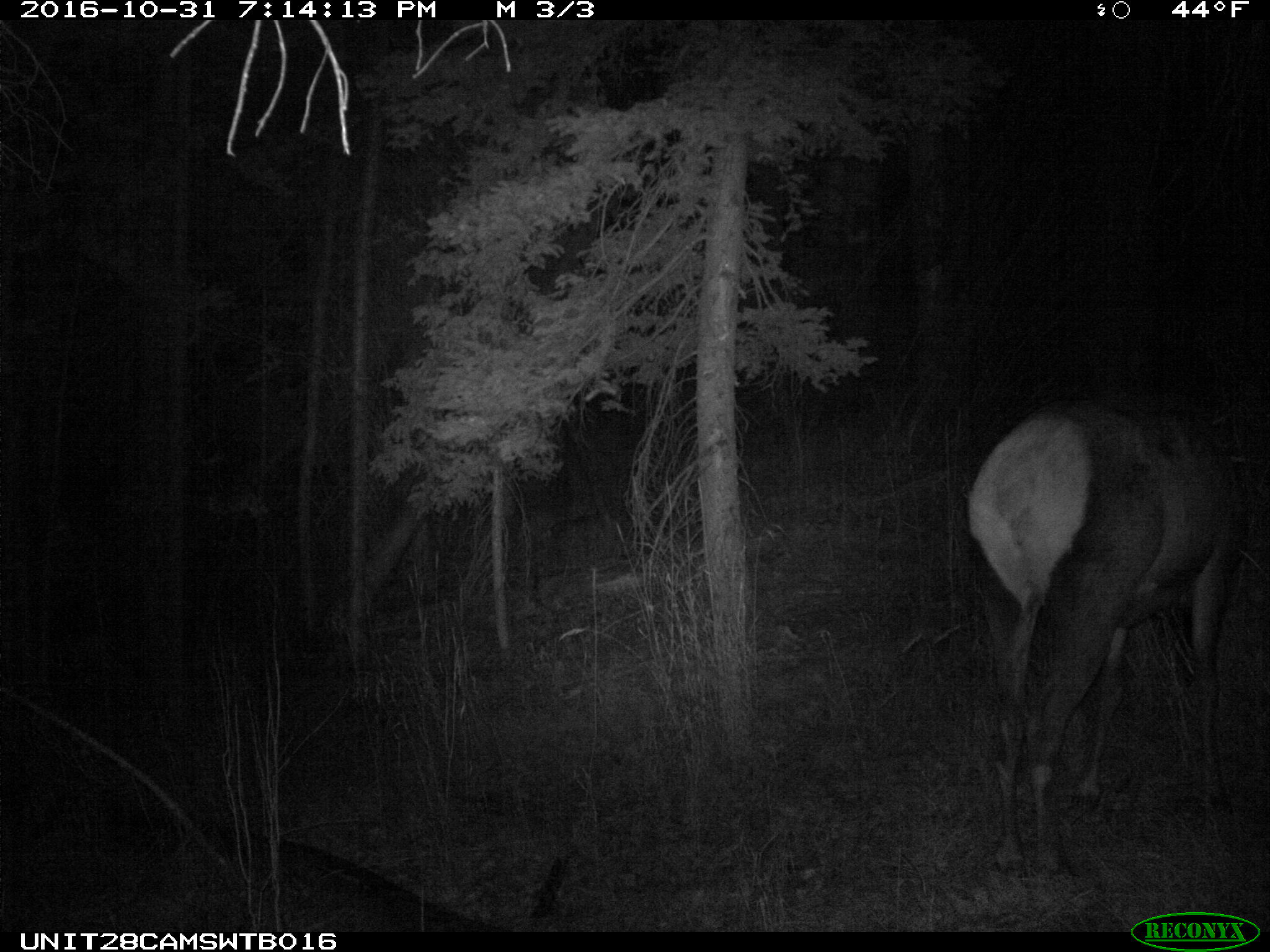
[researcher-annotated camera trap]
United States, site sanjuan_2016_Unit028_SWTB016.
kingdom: Animalia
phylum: Chordata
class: Mammalia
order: Artiodactyla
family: Cervidae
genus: Cervus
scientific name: Cervus elaphus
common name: red deer